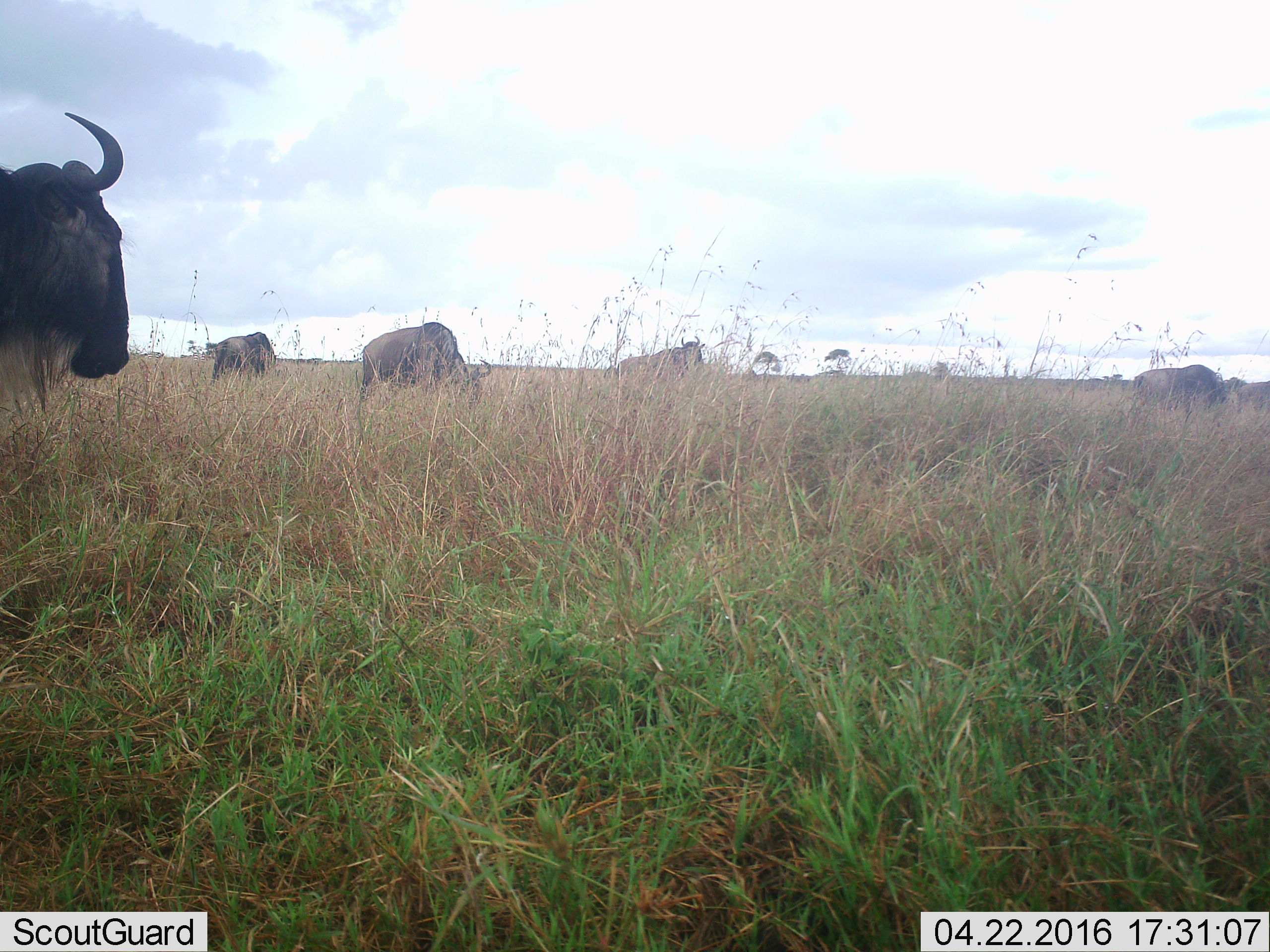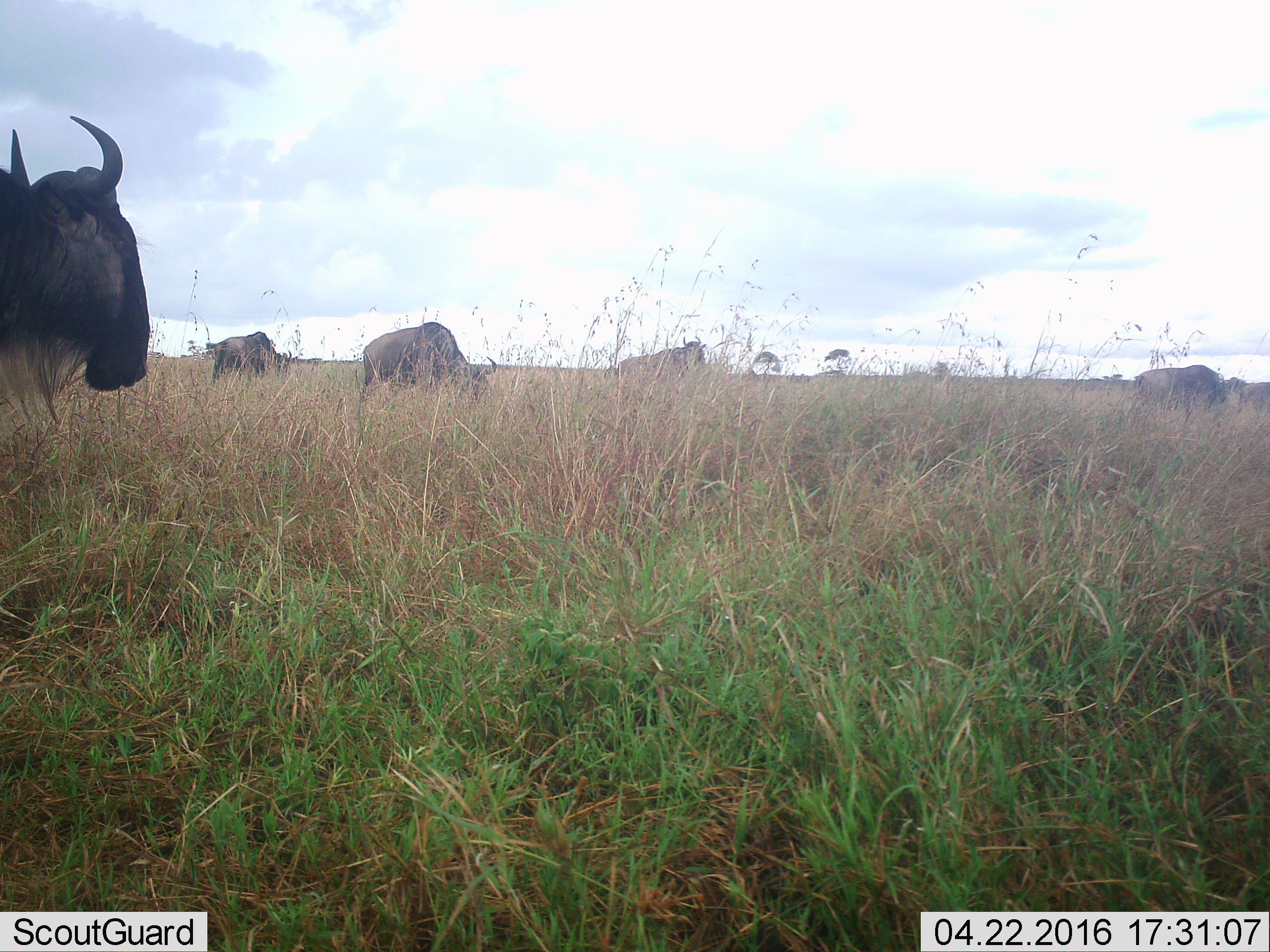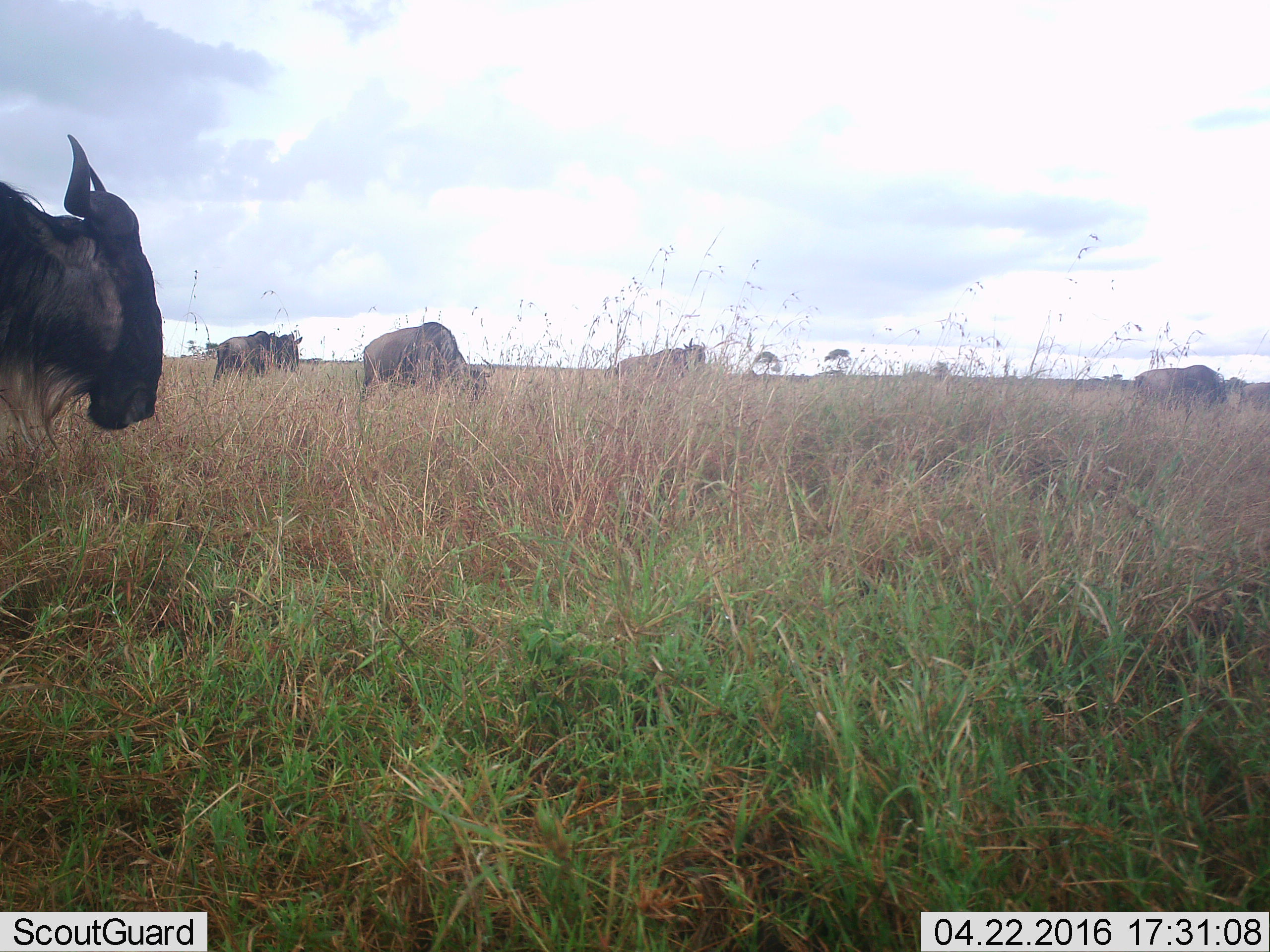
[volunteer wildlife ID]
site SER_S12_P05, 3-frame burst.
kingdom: Animalia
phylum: Chordata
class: Mammalia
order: Artiodactyla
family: Bovidae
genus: Connochaetes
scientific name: Connochaetes taurinus taurinus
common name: blue wildebeest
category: wildebeestblue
Wildebeestblue (blue wildebeest) (Connochaetes taurinus taurinus), count 5. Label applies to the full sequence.